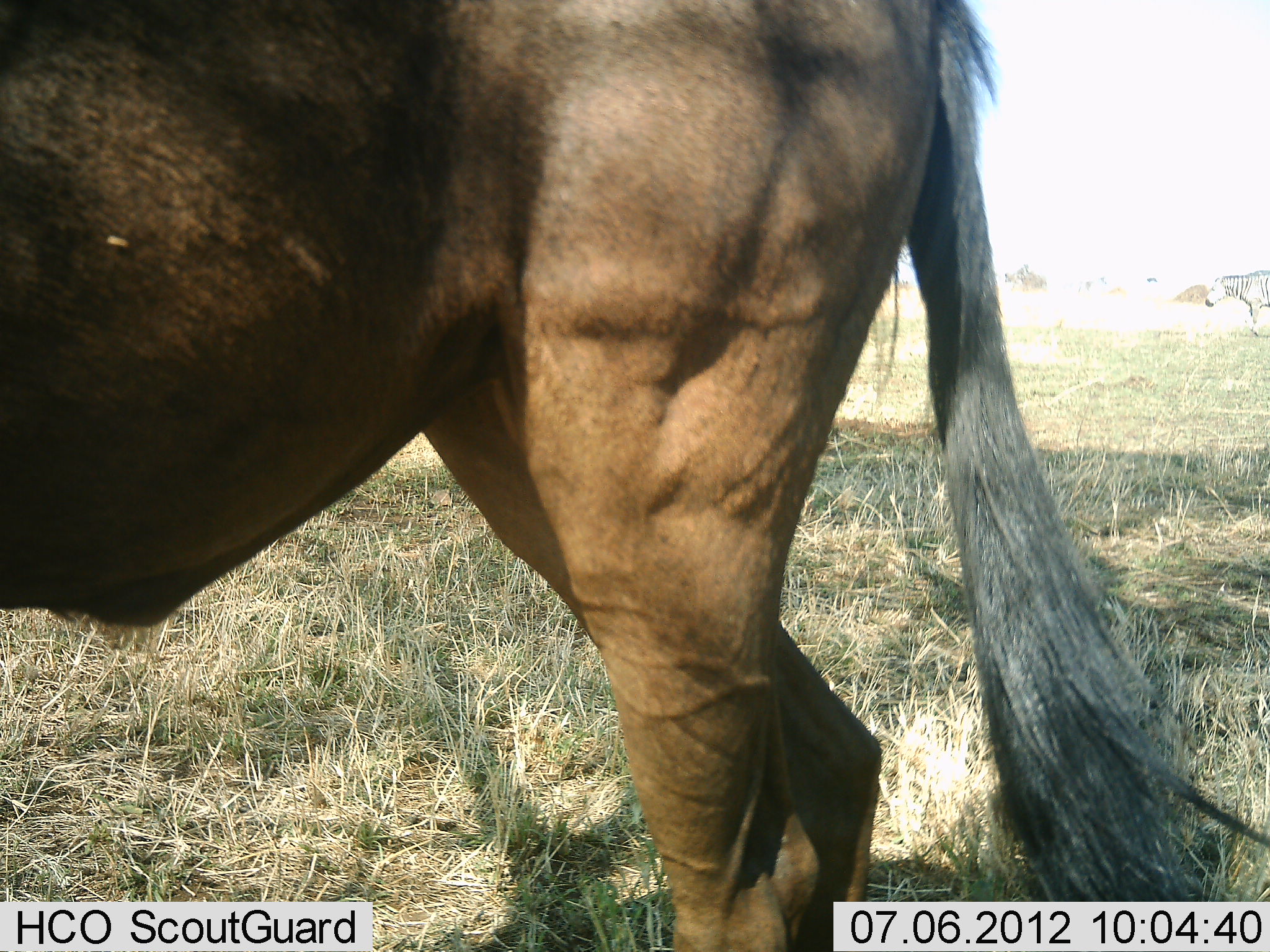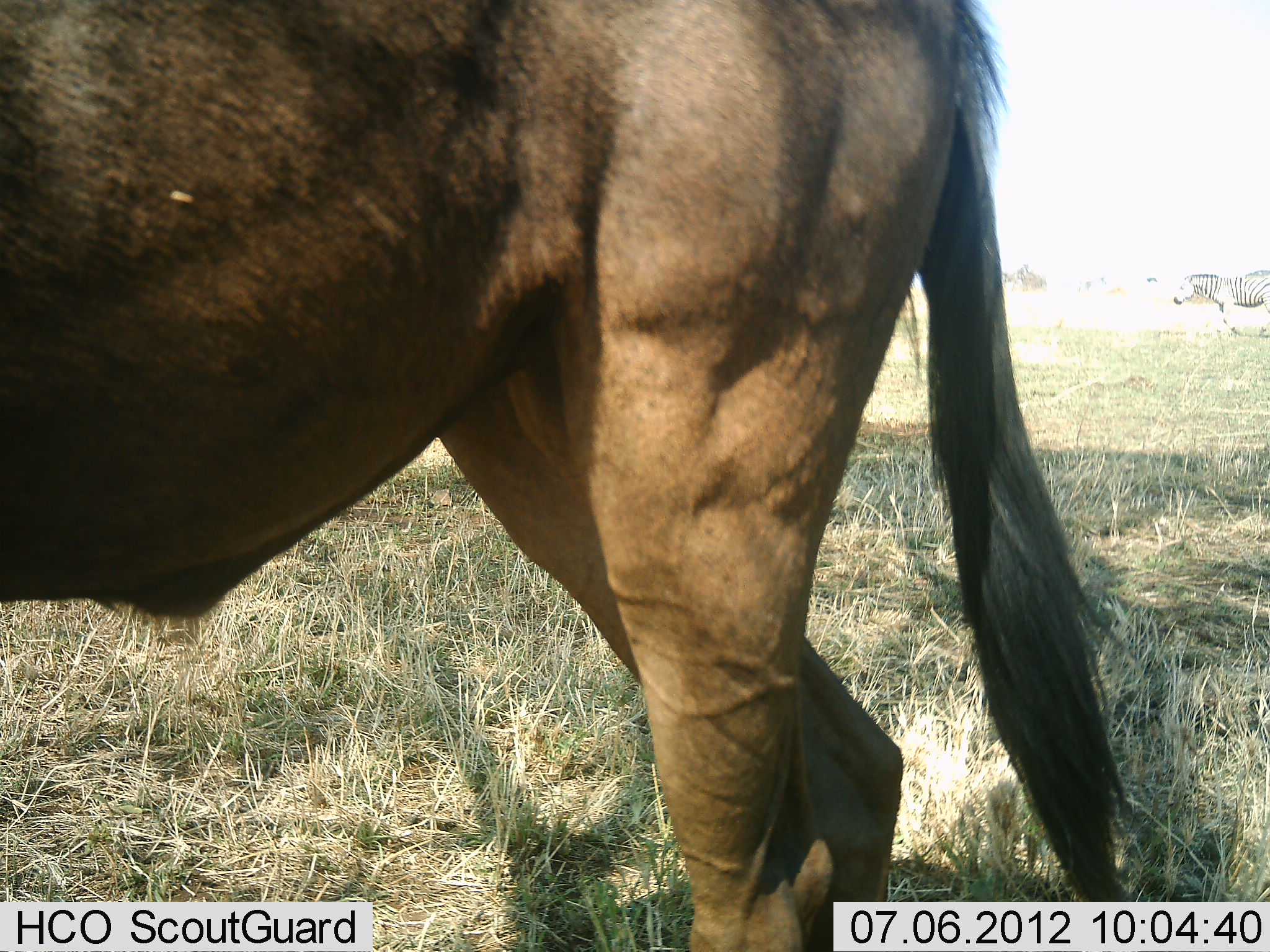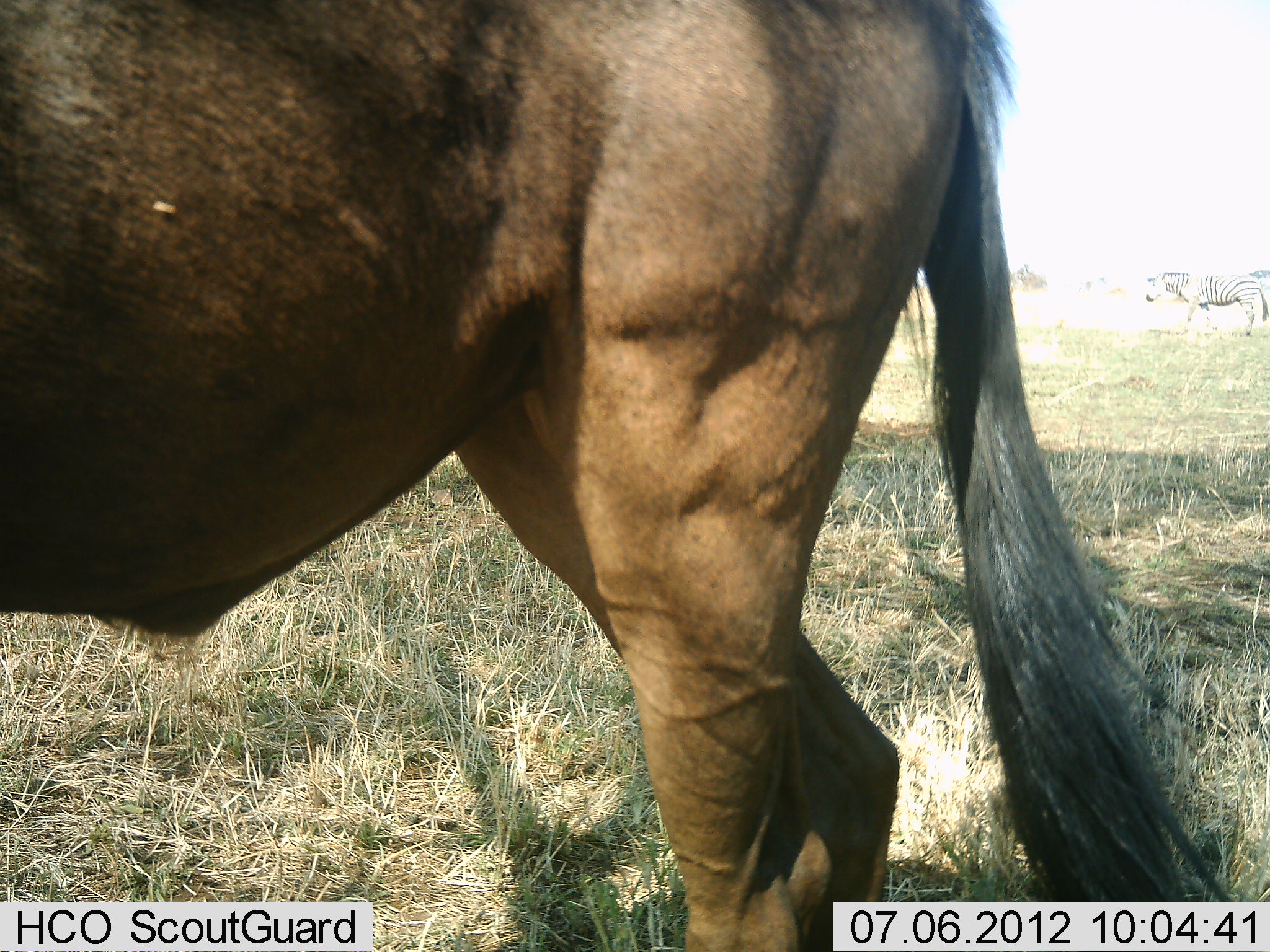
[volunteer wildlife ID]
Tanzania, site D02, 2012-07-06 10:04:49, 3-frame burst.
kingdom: Animalia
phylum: Chordata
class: Mammalia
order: Artiodactyla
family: Bovidae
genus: Connochaetes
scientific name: Connochaetes taurinus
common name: blue wildebeest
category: wildebeest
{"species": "wildebeest (blue wildebeest) (Connochaetes taurinus)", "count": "1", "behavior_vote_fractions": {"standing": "94%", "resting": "0%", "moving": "11%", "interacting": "0%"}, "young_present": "0%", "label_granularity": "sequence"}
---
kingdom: Animalia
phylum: Chordata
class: Mammalia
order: Perissodactyla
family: Equidae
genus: Equus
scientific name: Equus quagga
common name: plains zebra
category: zebra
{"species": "zebra (plains zebra) (Equus quagga)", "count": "1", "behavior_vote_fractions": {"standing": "0%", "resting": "0%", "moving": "100%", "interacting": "0%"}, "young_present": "0%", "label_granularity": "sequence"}